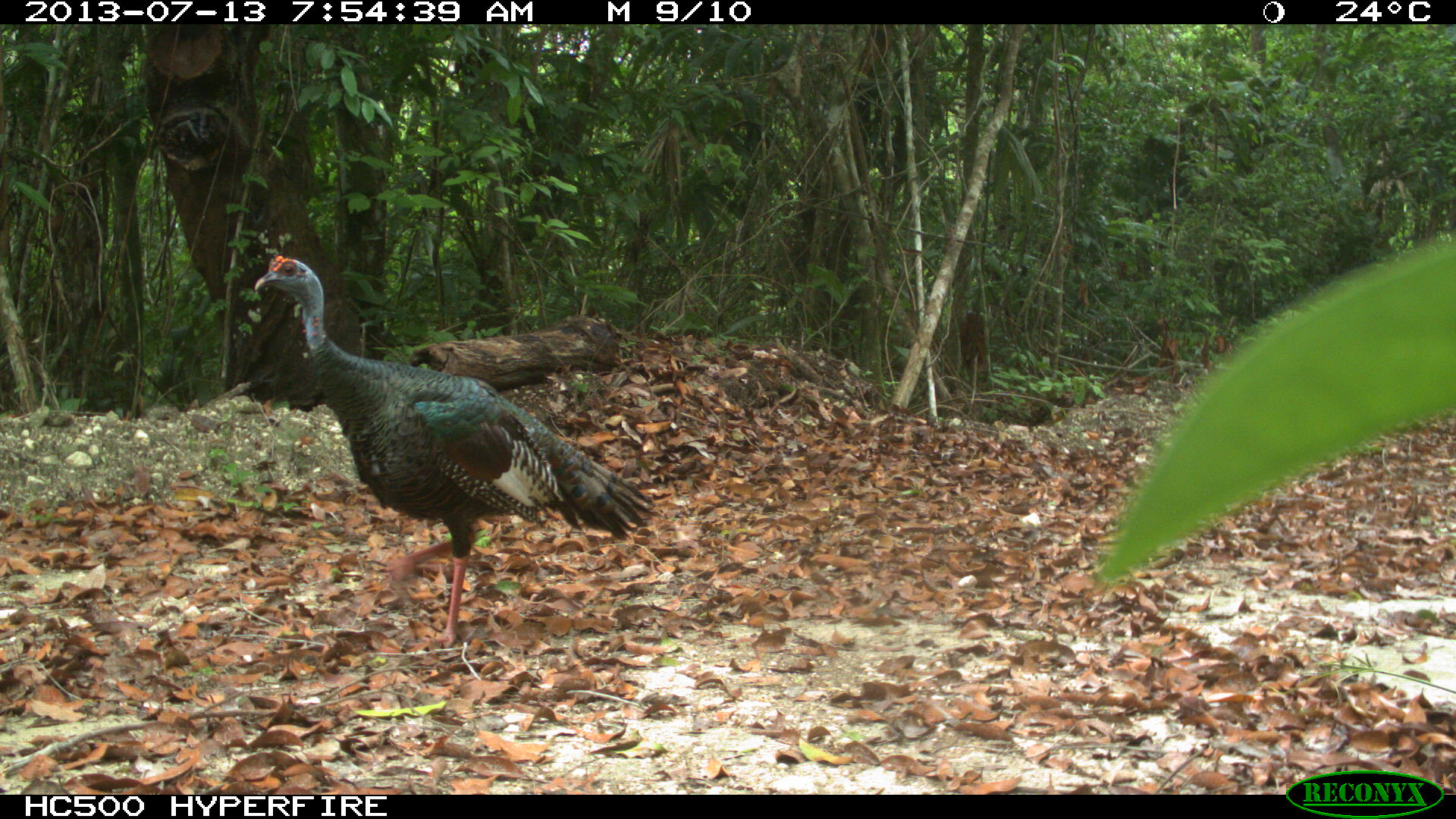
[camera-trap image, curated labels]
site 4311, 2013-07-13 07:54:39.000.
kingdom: Animalia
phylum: Chordata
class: Aves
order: Galliformes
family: Phasianidae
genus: Meleagris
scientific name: Meleagris ocellata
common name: ocellated turkey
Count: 1.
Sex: male.